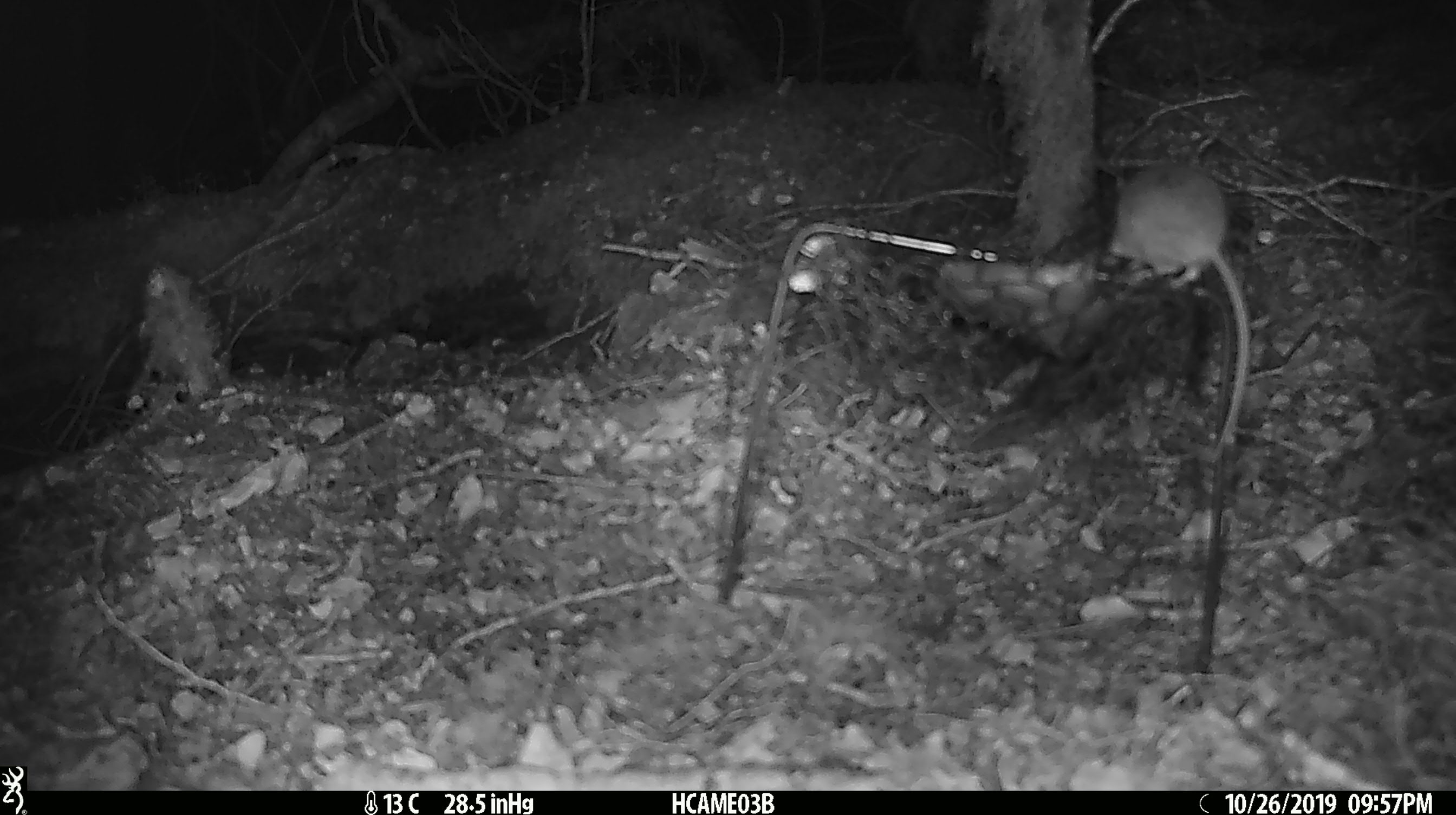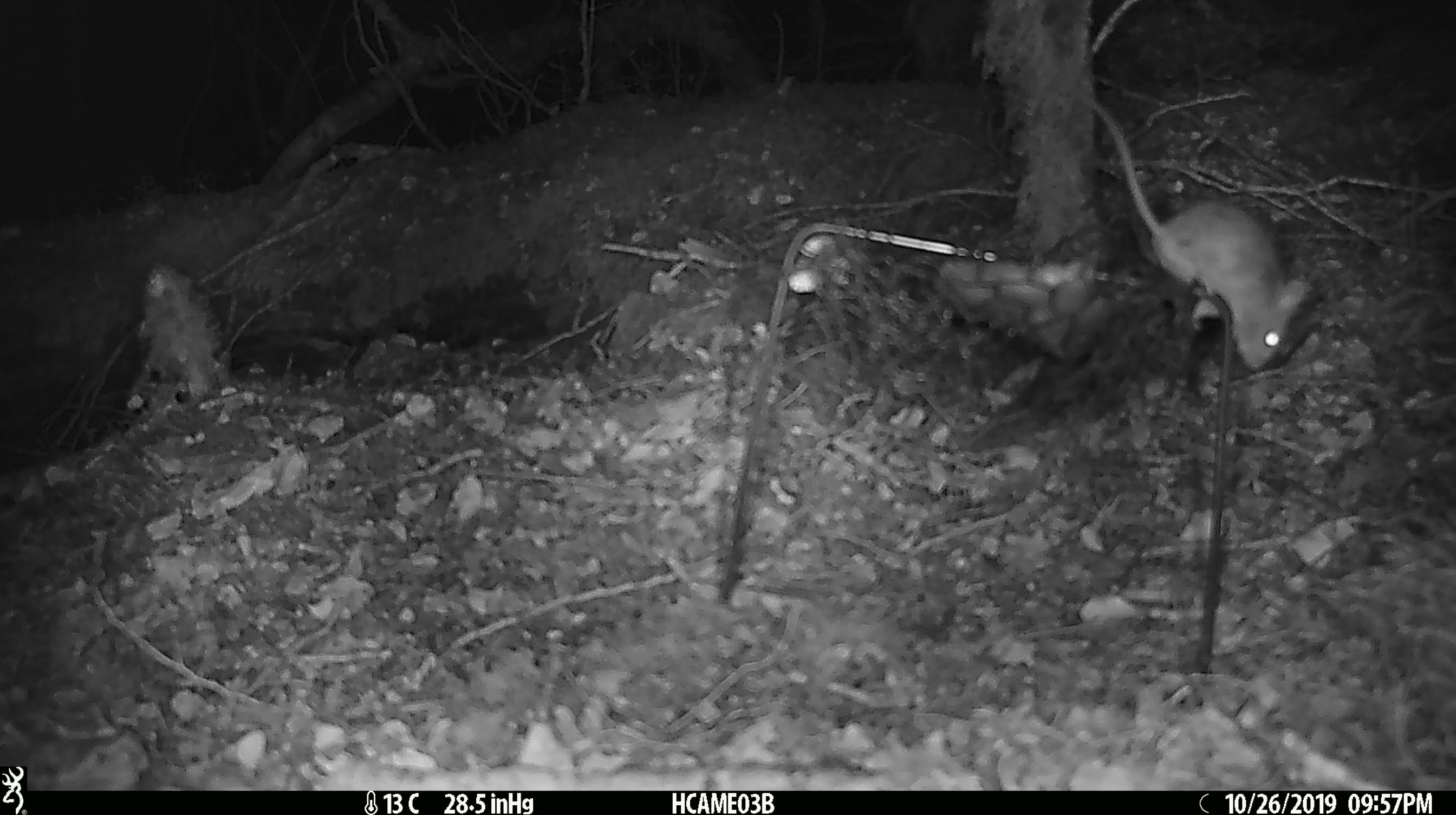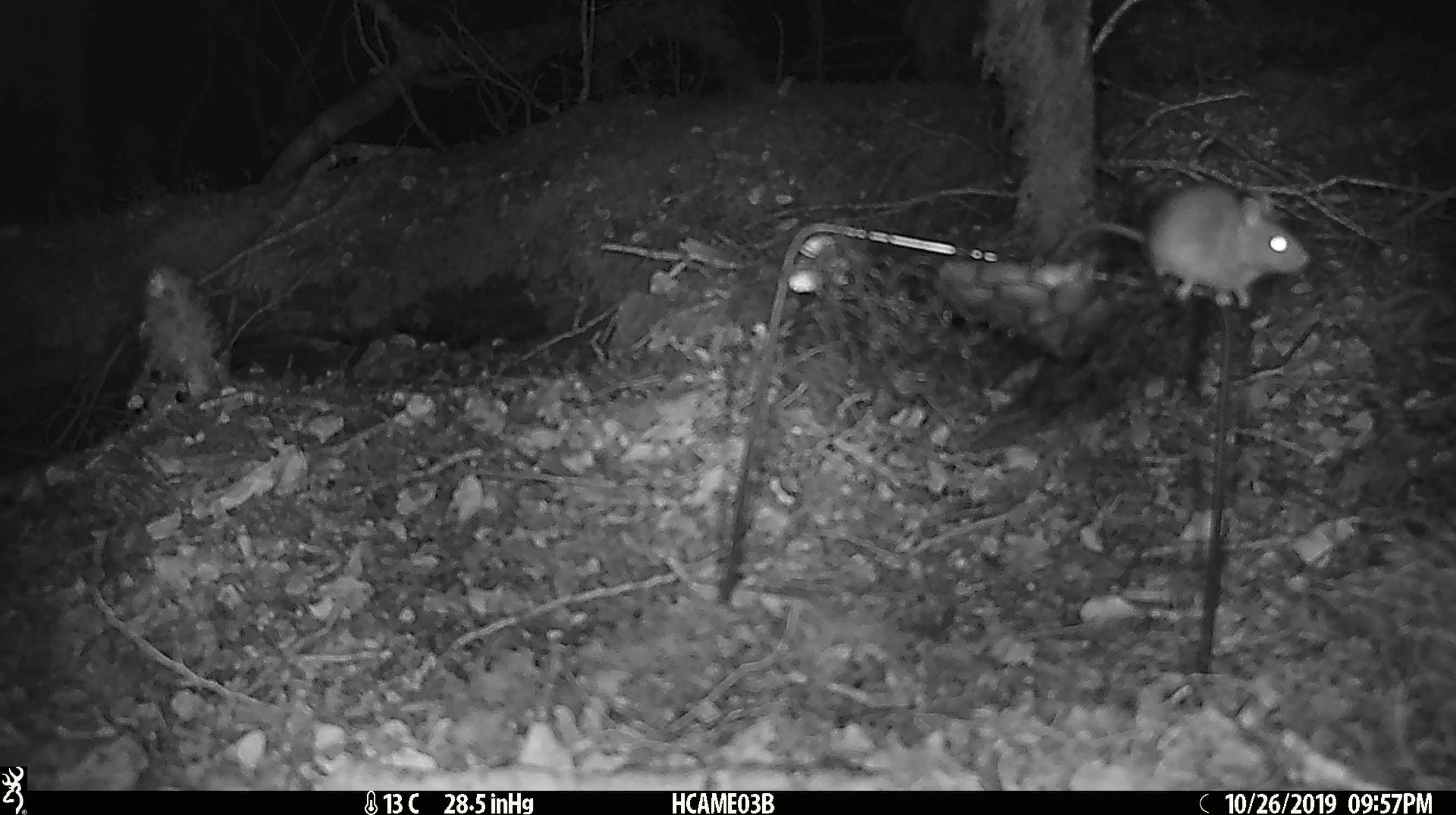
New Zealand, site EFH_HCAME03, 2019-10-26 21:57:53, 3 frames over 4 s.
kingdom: Animalia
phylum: Chordata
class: Mammalia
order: Rodentia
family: Muridae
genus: Mus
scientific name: Mus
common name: mouse